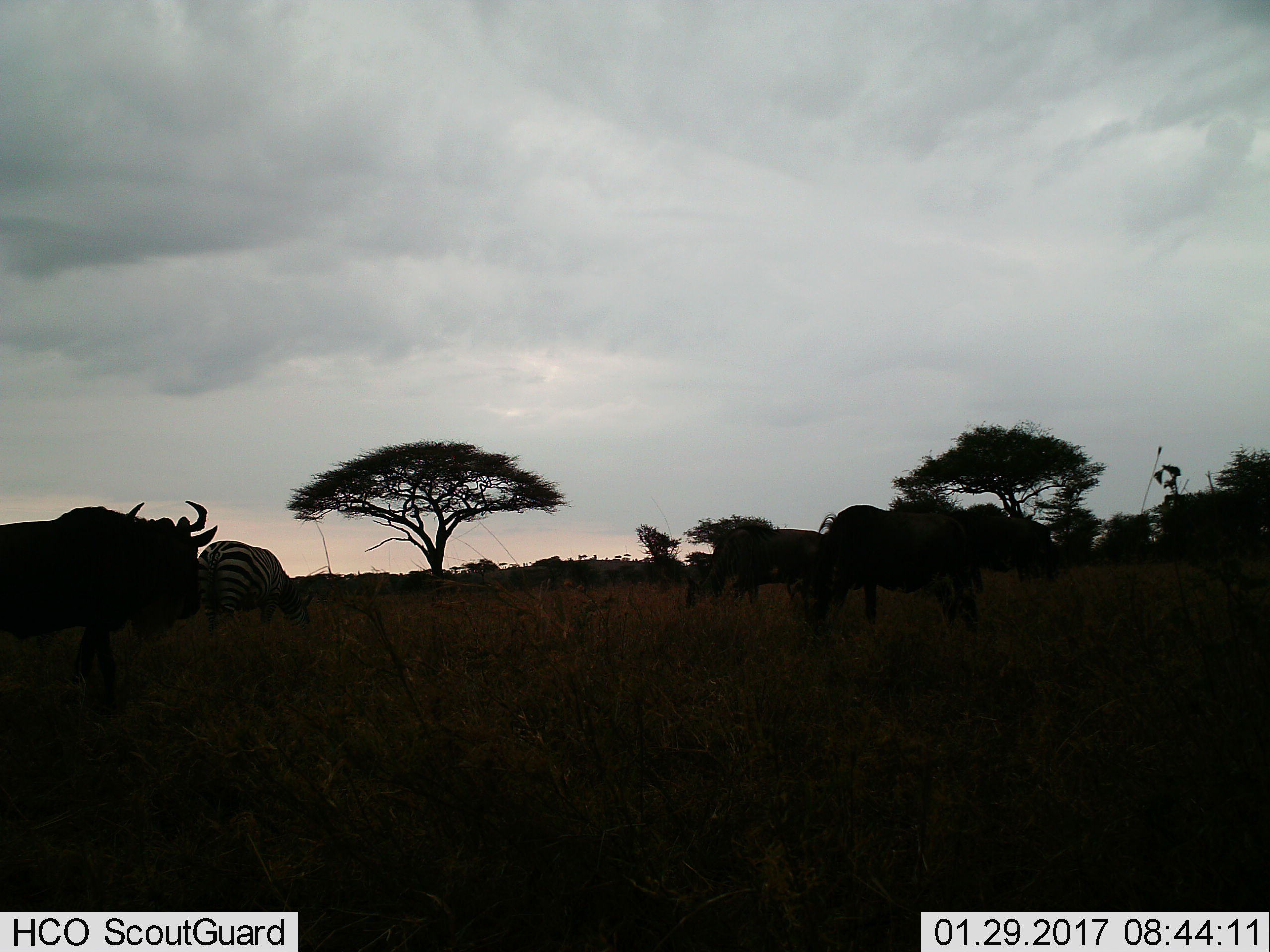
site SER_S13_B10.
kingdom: Animalia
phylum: Chordata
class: Mammalia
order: Artiodactyla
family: Bovidae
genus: Connochaetes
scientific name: Connochaetes taurinus taurinus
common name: blue wildebeest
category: wildebeestblue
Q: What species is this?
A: Wildebeestblue (blue wildebeest) (Connochaetes taurinus taurinus).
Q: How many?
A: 4.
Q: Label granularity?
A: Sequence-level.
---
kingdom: Animalia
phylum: Chordata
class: Mammalia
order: Perissodactyla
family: Equidae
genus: Equus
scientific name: Equus quagga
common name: plains zebra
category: zebraplains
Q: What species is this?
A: Zebraplains (plains zebra) (Equus quagga).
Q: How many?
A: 1.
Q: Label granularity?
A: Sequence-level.